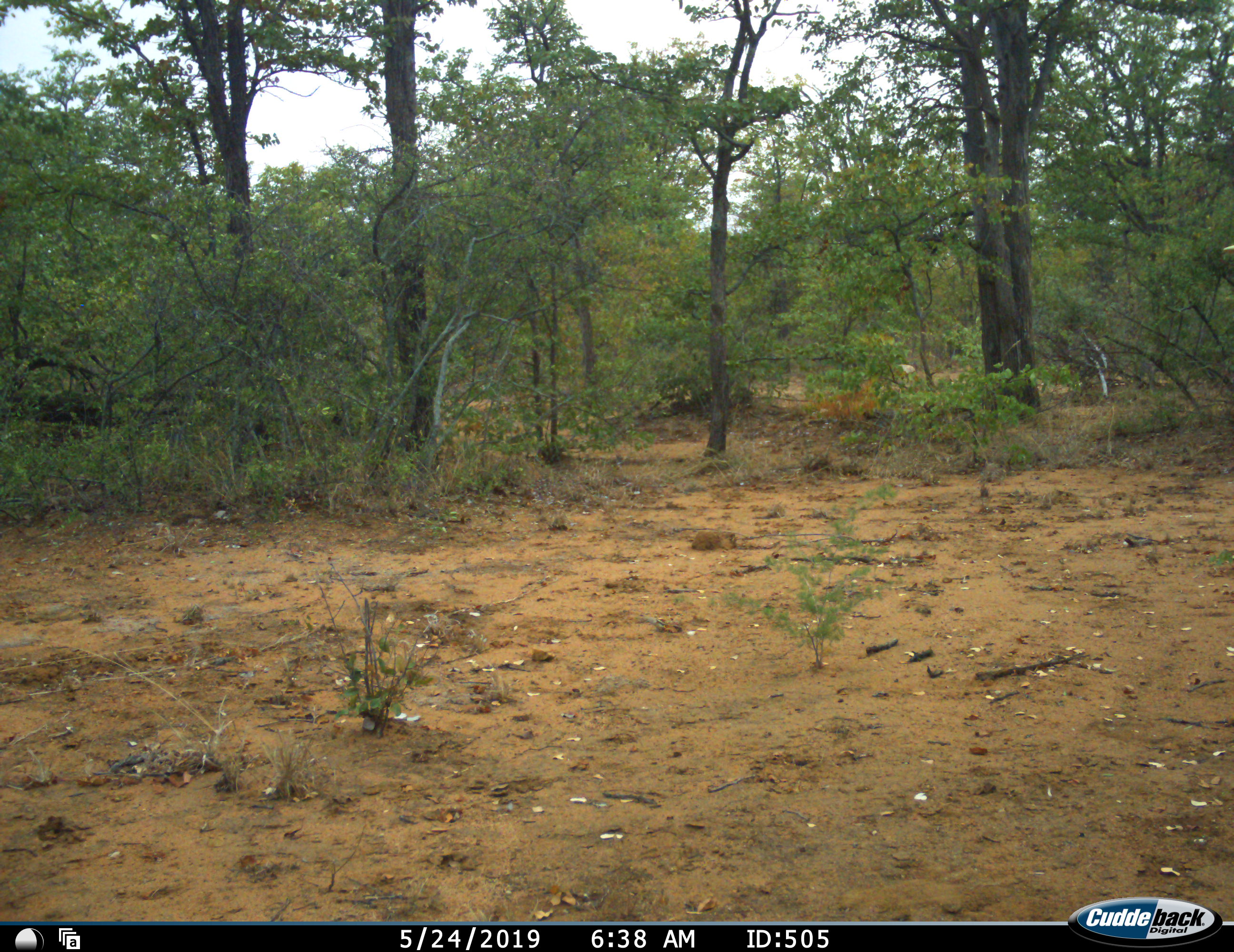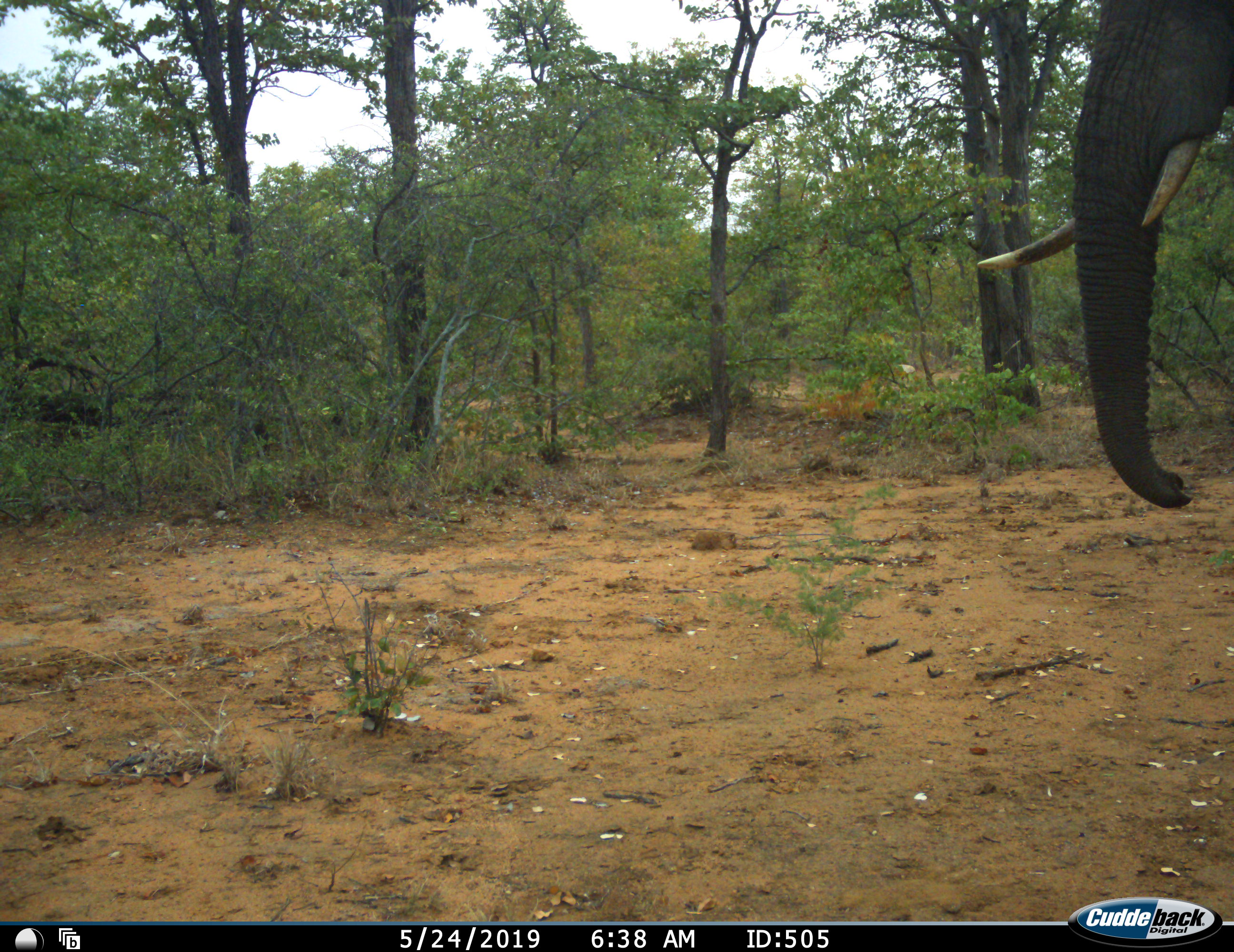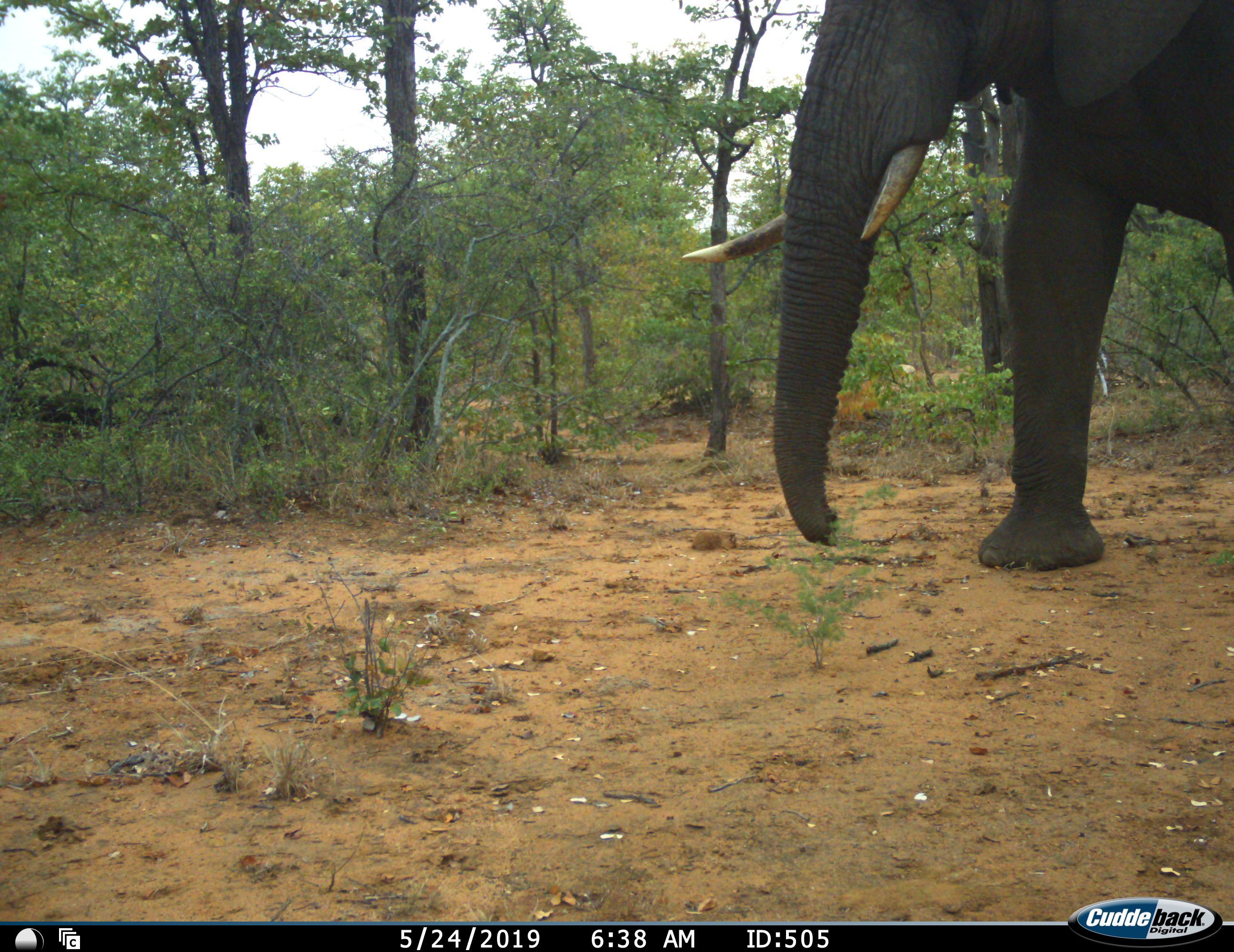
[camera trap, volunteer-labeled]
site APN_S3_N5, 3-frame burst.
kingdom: Animalia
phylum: Chordata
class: Mammalia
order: Proboscidea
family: Elephantidae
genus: Loxodonta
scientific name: Loxodonta africana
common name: african bush elephant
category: elephant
Elephant (african bush elephant) (Loxodonta africana), count 1. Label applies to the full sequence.